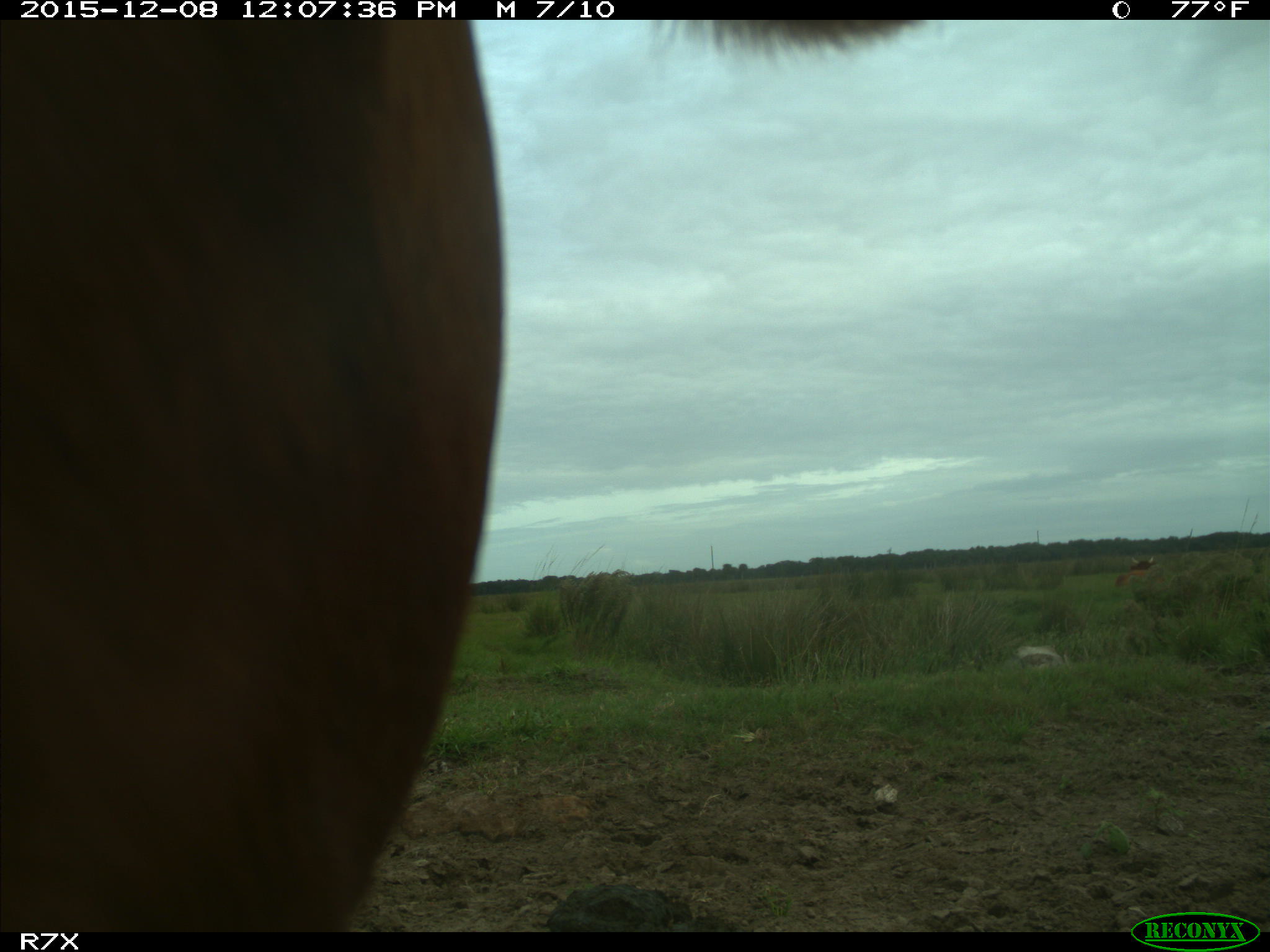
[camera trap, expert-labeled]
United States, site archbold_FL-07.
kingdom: Animalia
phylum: Chordata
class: Mammalia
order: Artiodactyla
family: Bovidae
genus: Bos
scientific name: Bos taurus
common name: domestic cow